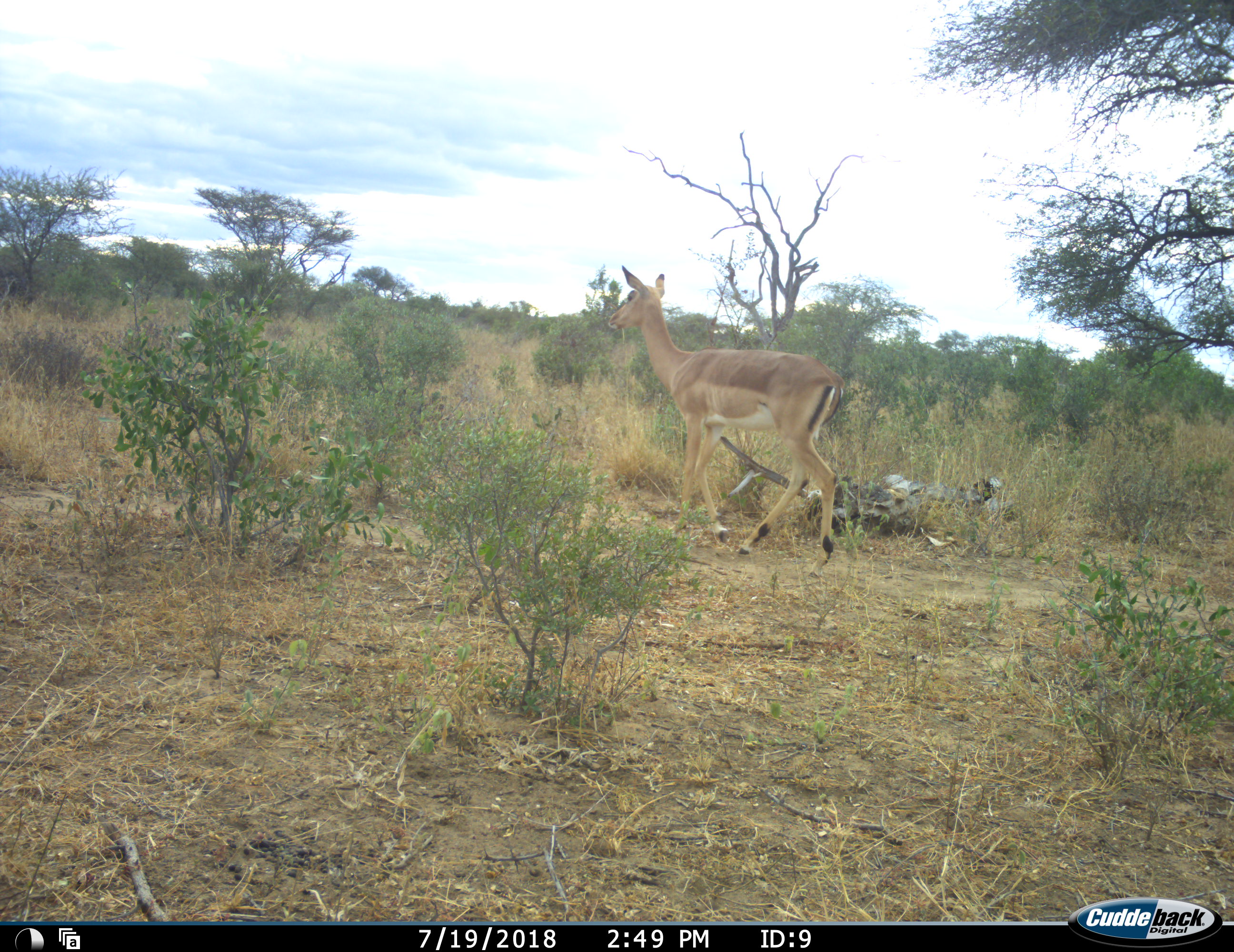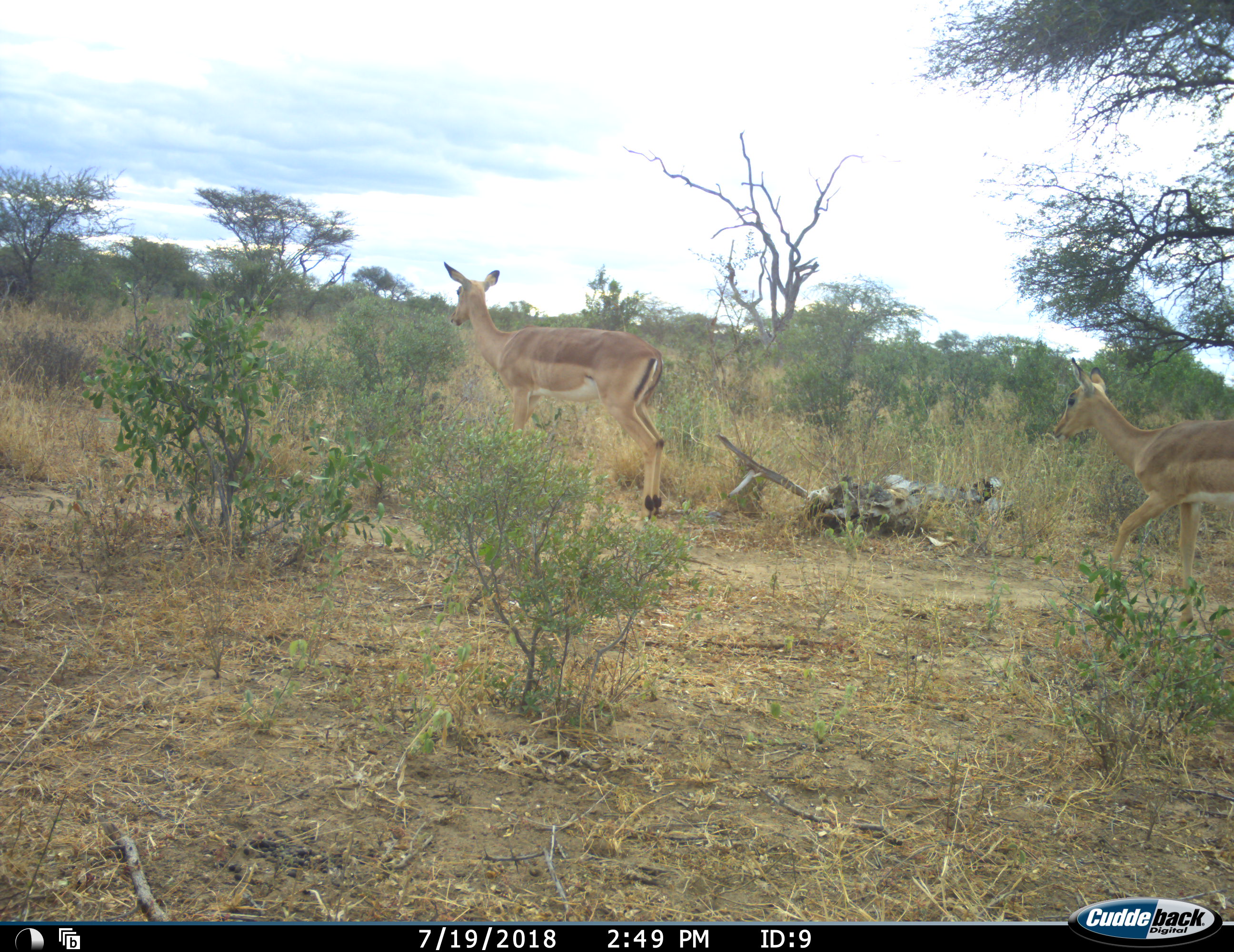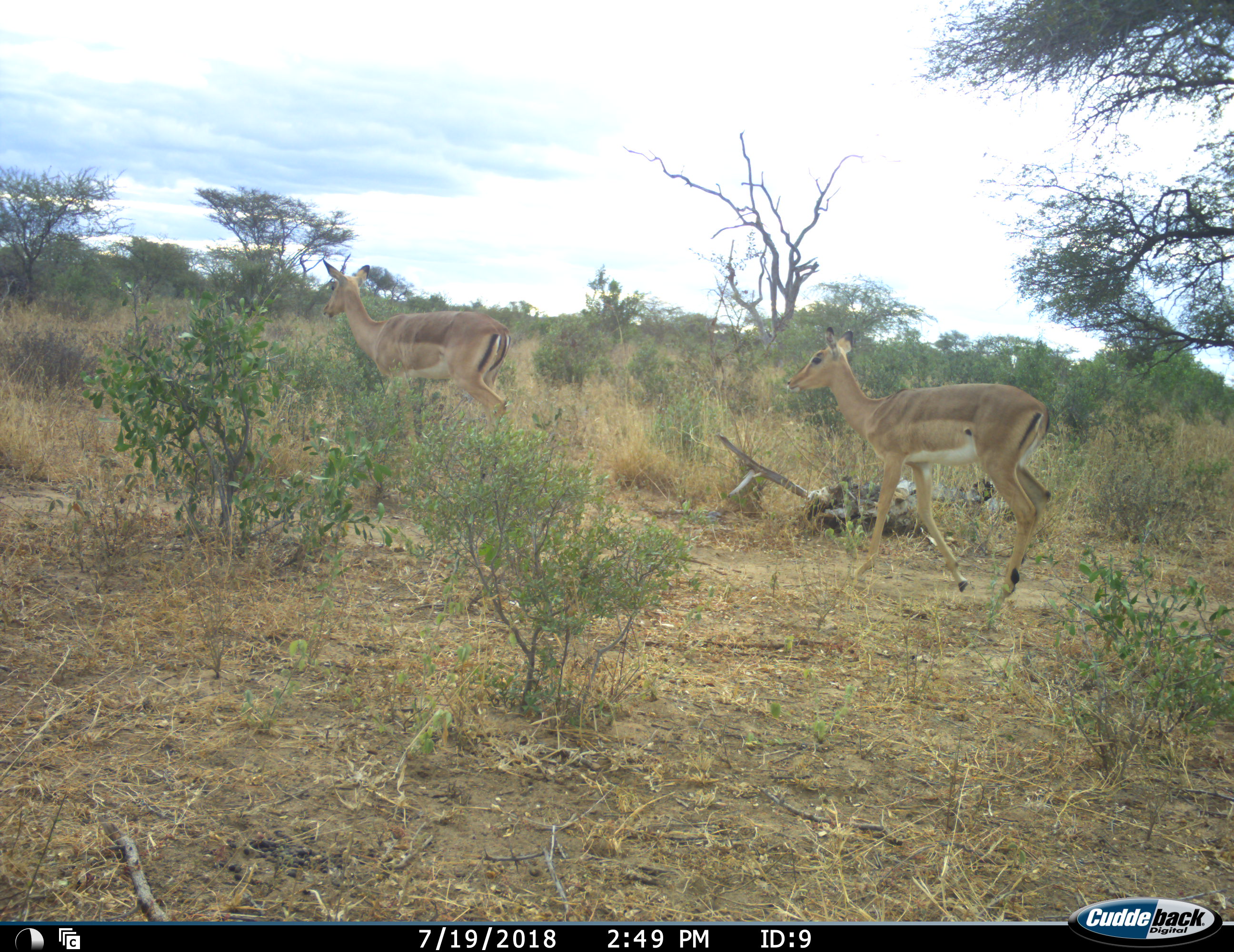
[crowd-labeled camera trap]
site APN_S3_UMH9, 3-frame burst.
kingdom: Animalia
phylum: Chordata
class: Mammalia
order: Artiodactyla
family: Bovidae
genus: Aepyceros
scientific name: Aepyceros melampus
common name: impala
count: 2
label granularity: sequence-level